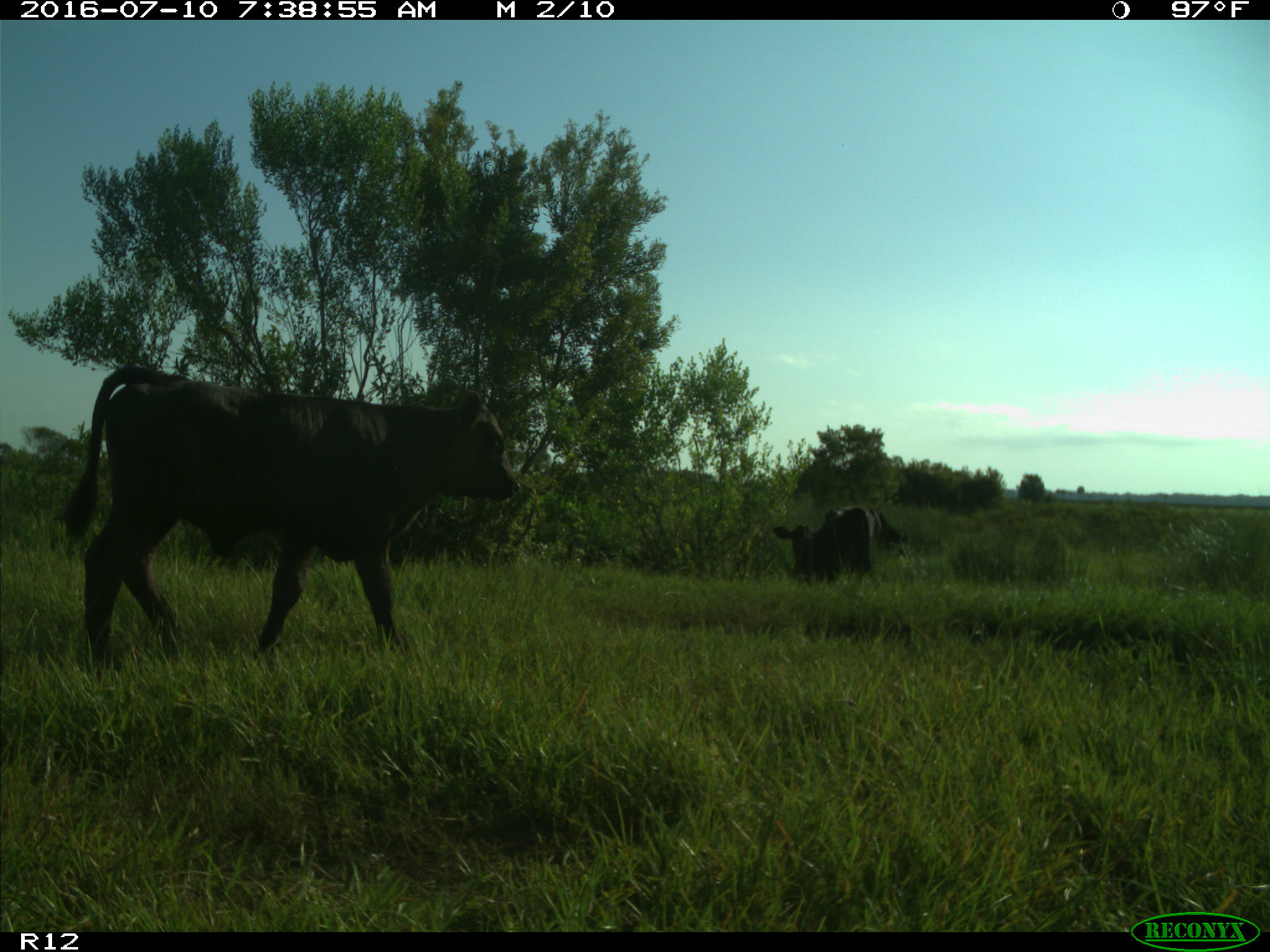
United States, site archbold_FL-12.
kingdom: Animalia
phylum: Chordata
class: Mammalia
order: Artiodactyla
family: Bovidae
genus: Bos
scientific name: Bos taurus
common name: domestic cow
Bos taurus (domestic cow).